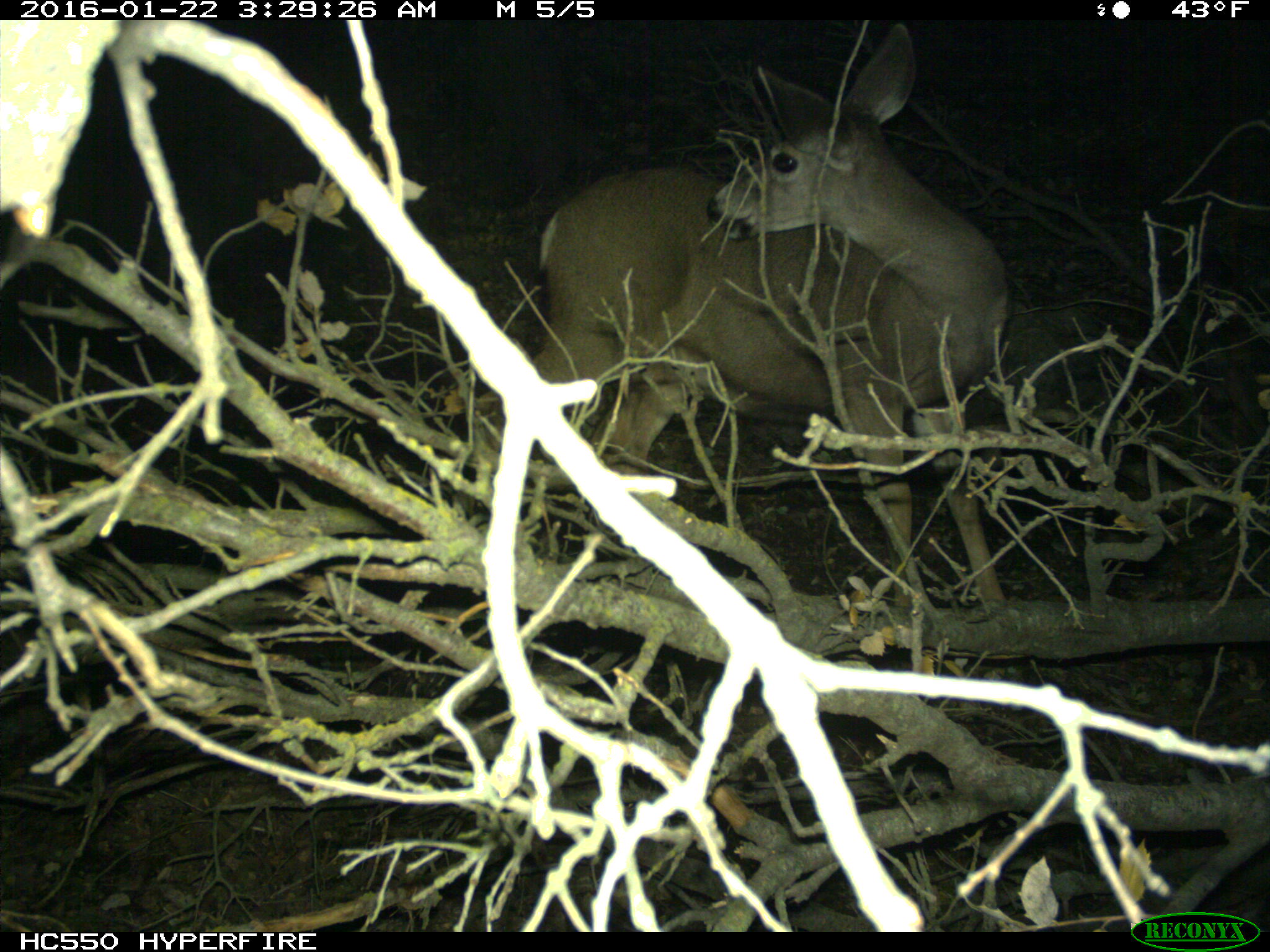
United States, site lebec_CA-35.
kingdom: Animalia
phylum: Chordata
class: Mammalia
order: Artiodactyla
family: Cervidae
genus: Odocoileus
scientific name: Odocoileus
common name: deer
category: unidentified deer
Unidentified deer (deer) (Odocoileus).